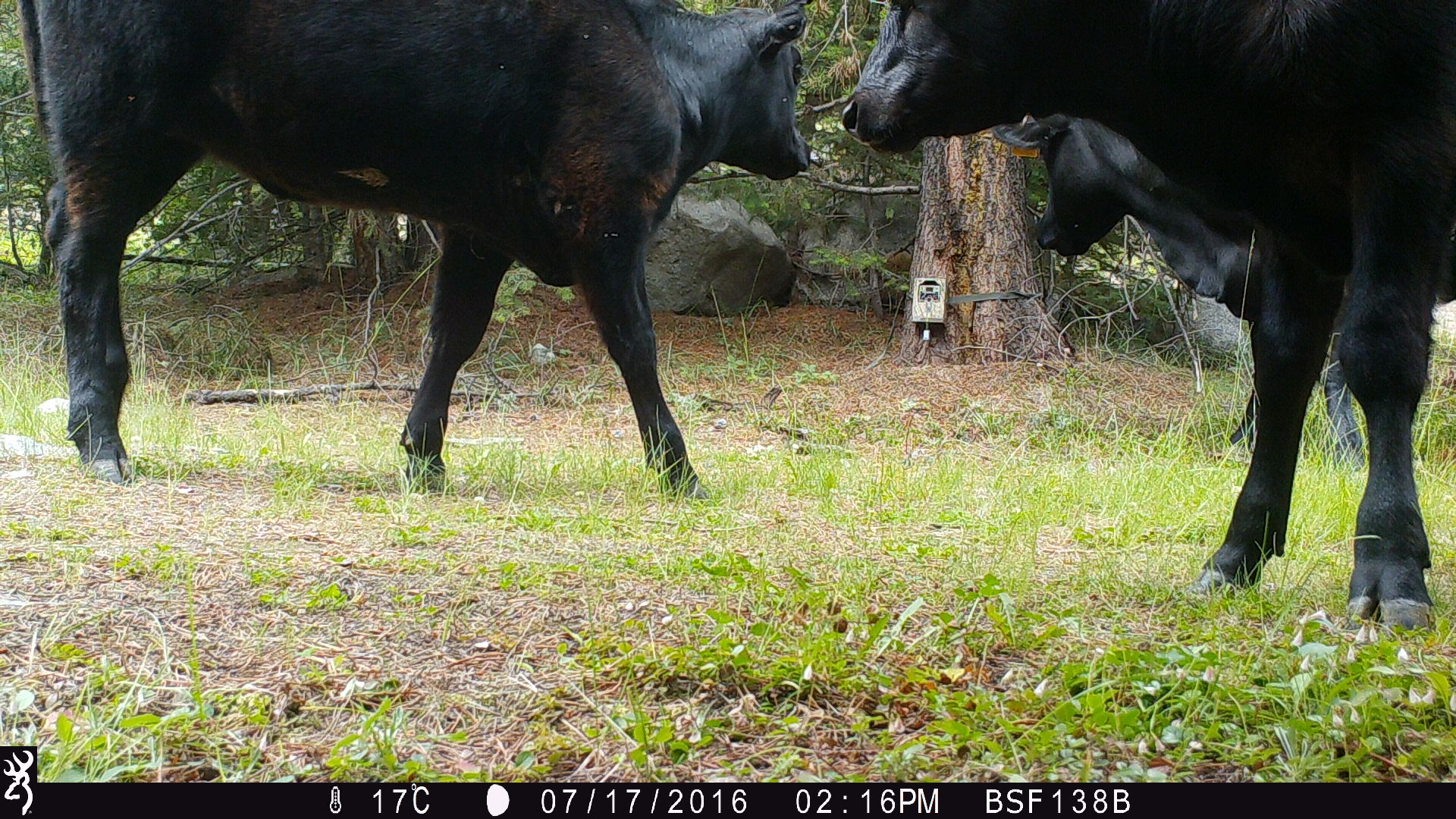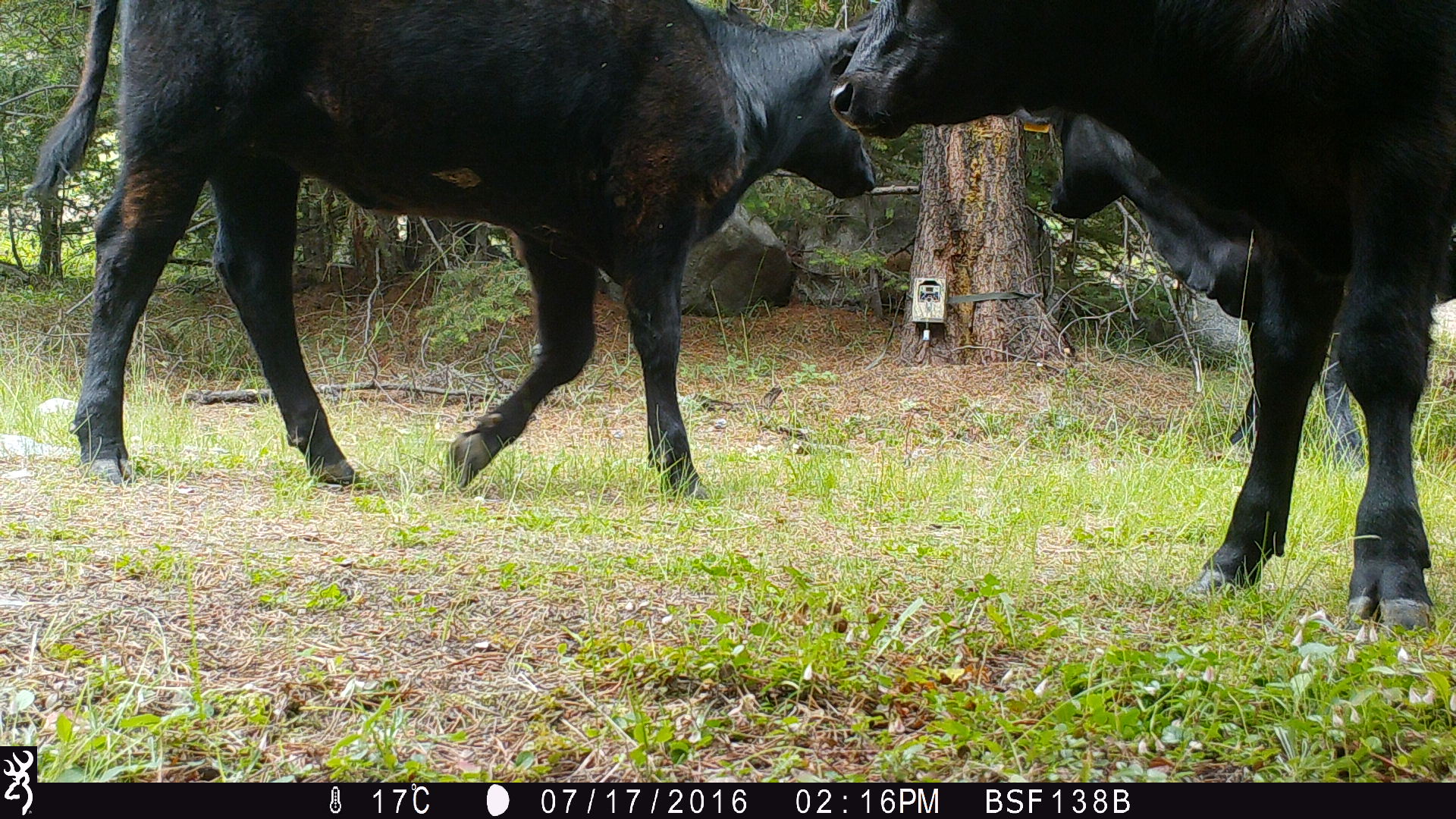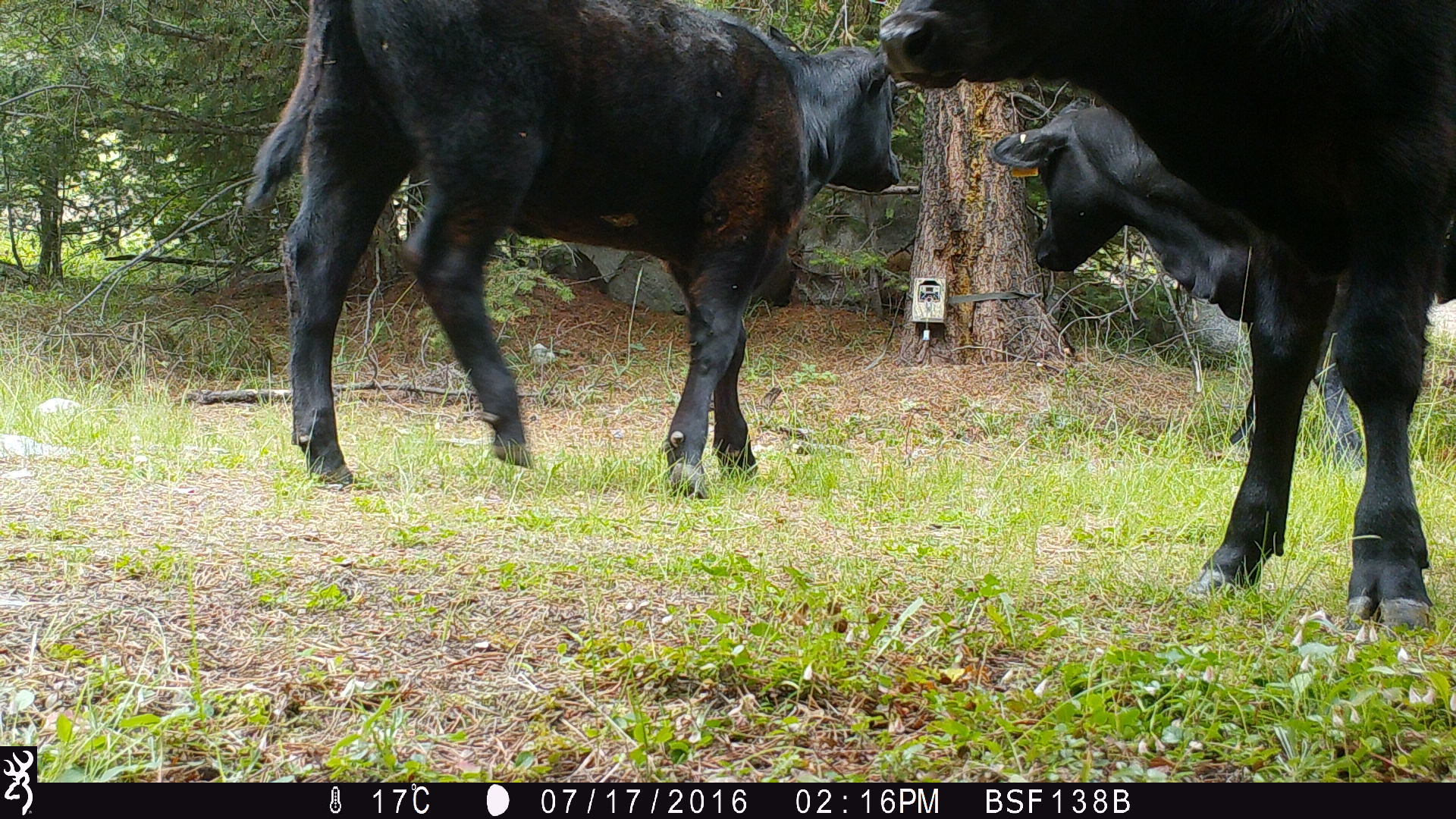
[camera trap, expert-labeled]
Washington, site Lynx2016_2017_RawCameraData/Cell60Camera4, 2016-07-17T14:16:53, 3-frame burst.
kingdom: Animalia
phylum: Chordata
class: Mammalia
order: Artiodactyla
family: Bovidae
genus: Bos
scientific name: Bos taurus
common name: domestic cattle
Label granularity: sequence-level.